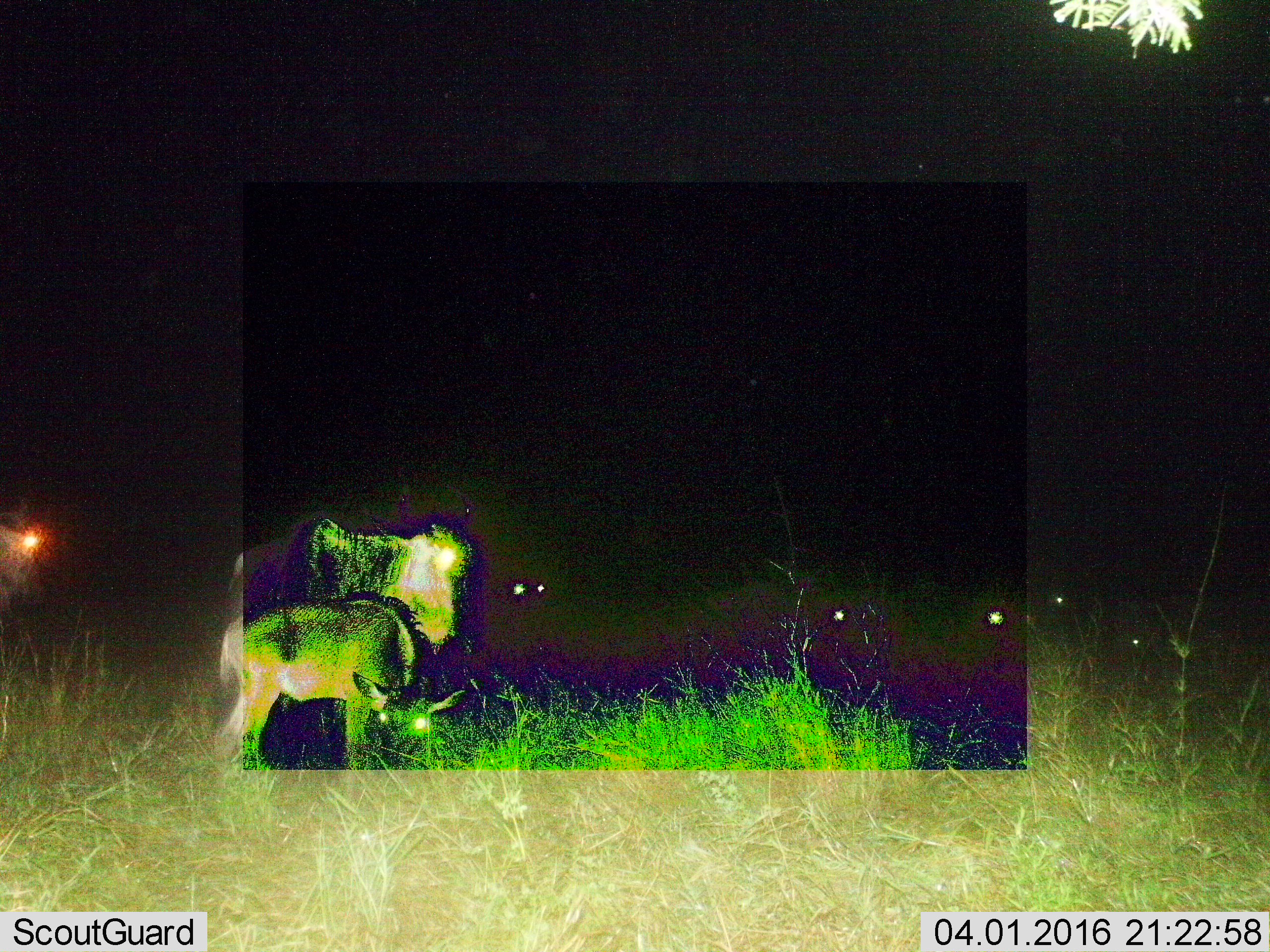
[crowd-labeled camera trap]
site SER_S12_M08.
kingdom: Animalia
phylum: Chordata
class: Mammalia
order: Artiodactyla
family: Bovidae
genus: Connochaetes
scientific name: Connochaetes taurinus taurinus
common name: blue wildebeest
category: wildebeestblue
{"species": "wildebeestblue (blue wildebeest) (Connochaetes taurinus taurinus)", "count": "6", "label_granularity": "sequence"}